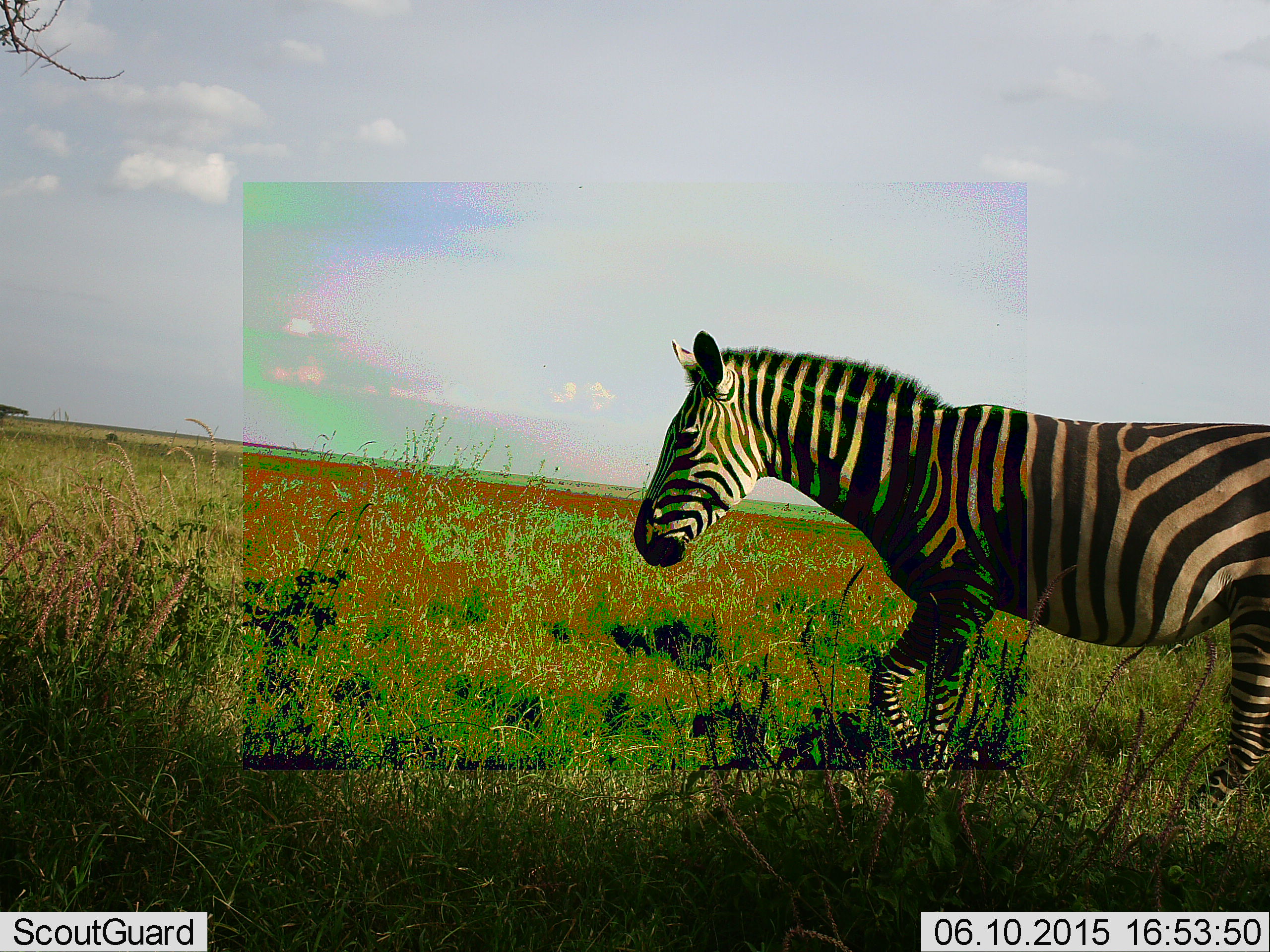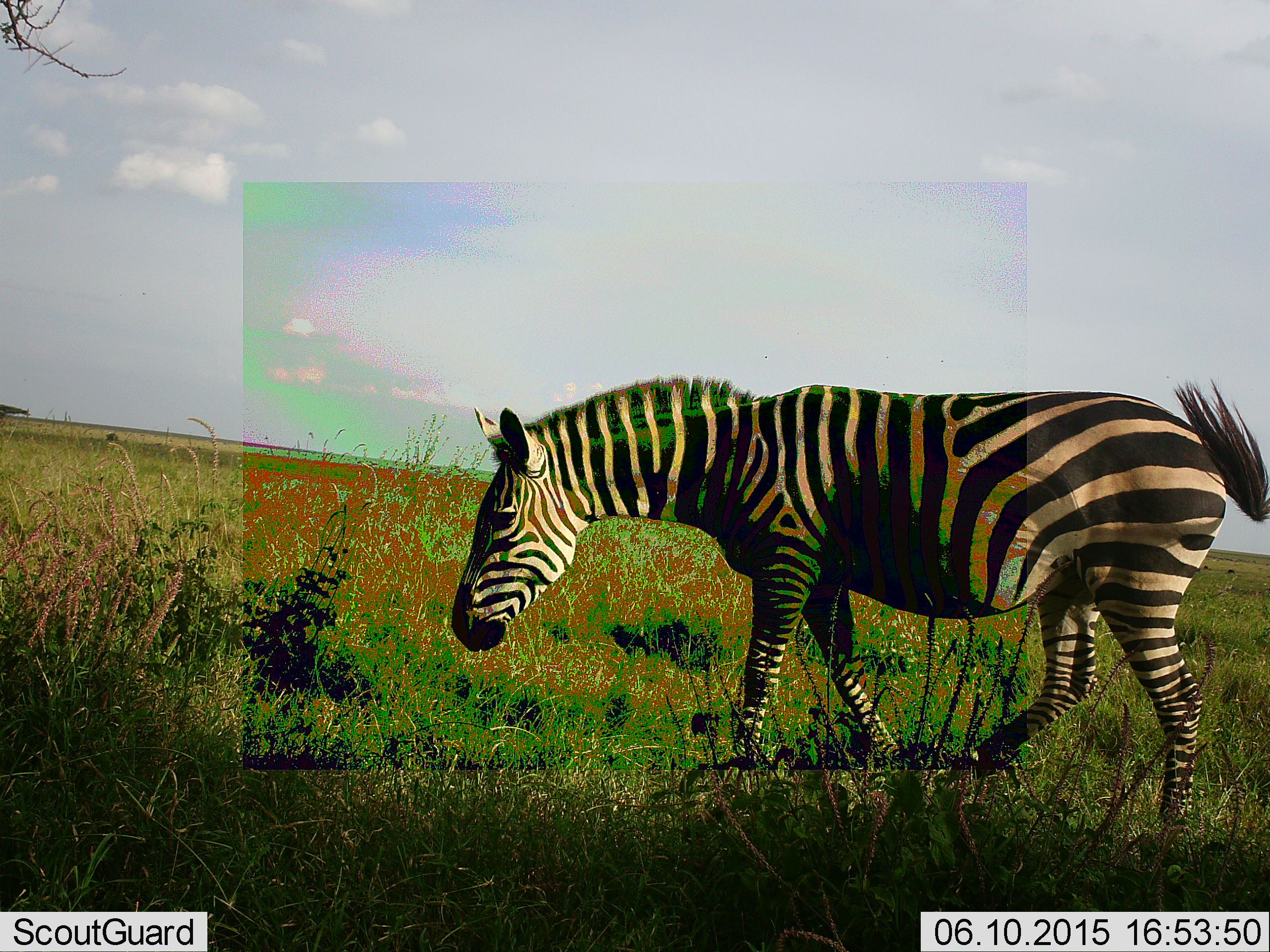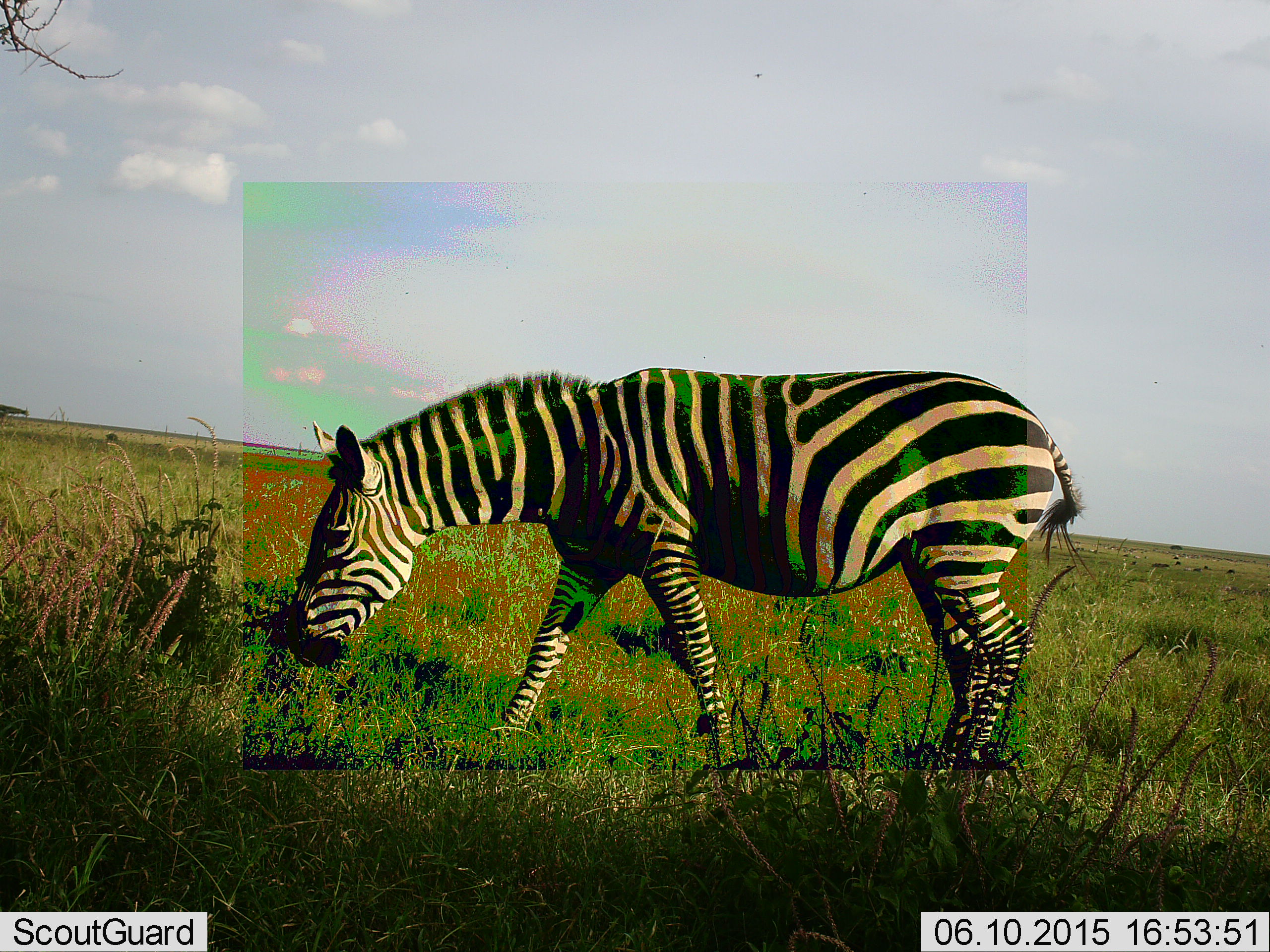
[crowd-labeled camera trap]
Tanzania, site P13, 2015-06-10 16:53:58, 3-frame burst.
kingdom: Animalia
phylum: Chordata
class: Mammalia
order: Perissodactyla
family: Equidae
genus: Equus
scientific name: Equus quagga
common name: plains zebra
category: zebra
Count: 1.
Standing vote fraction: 10%.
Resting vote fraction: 0%.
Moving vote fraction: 80%.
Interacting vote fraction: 10%.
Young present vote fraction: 0%.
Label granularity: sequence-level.